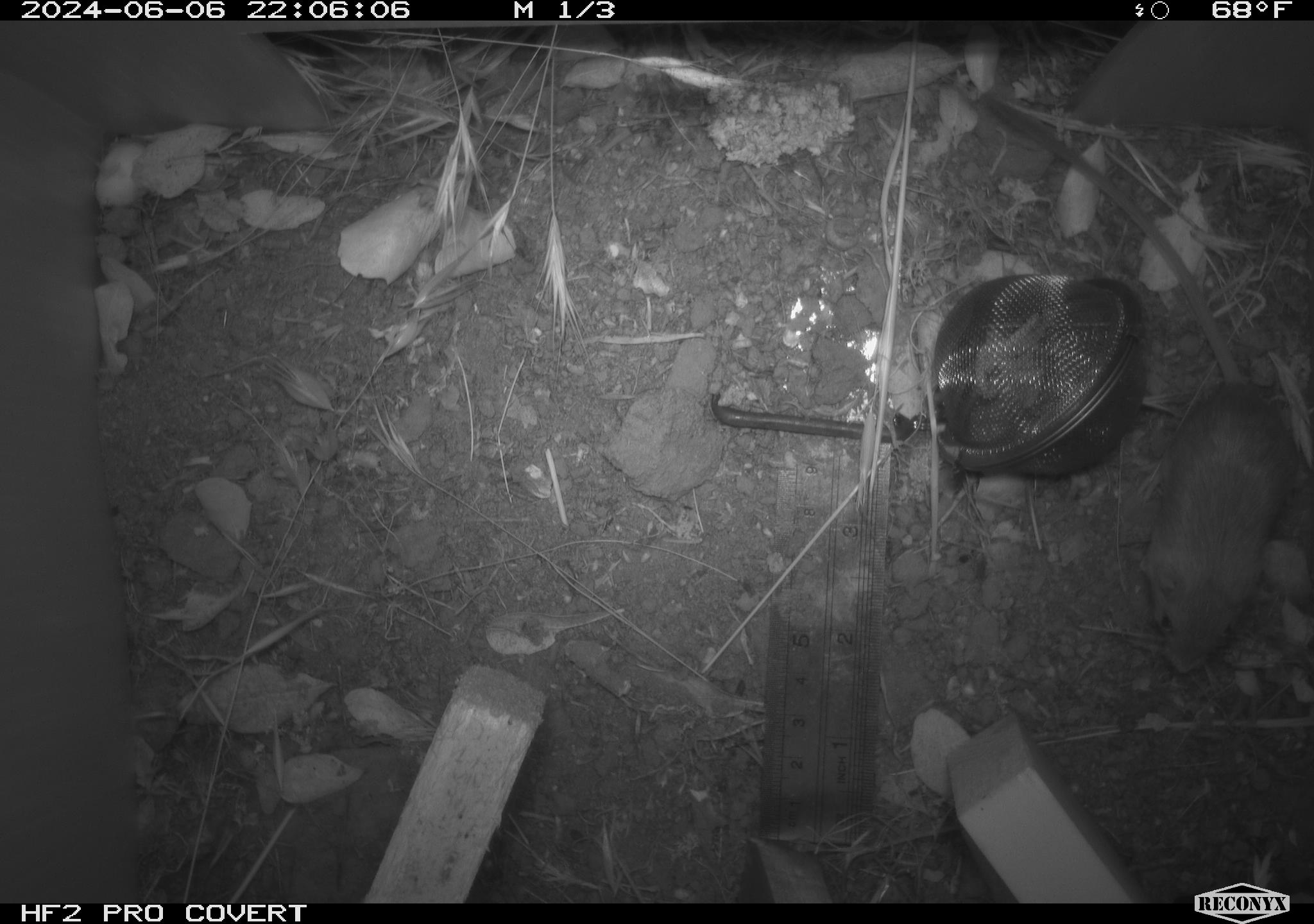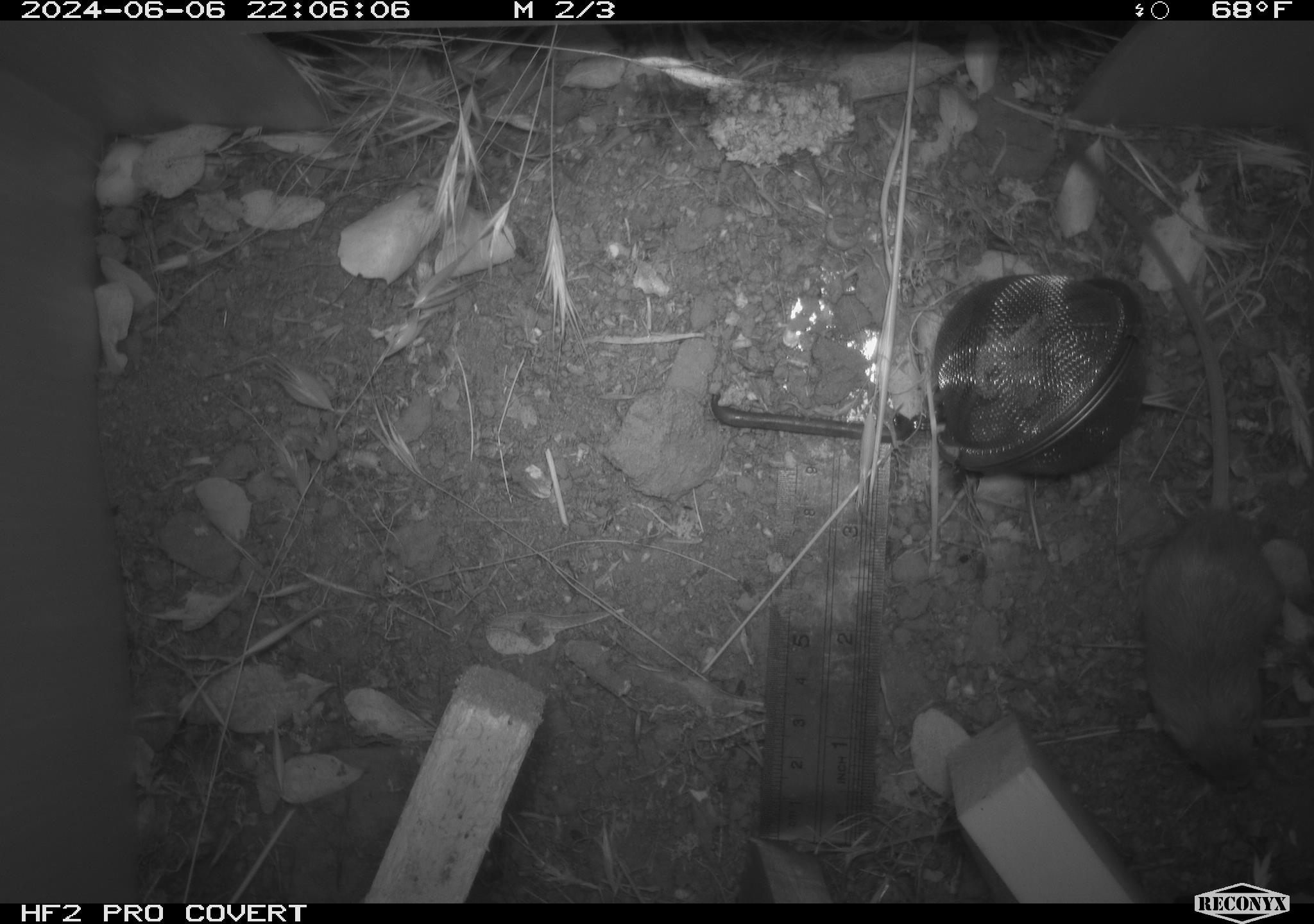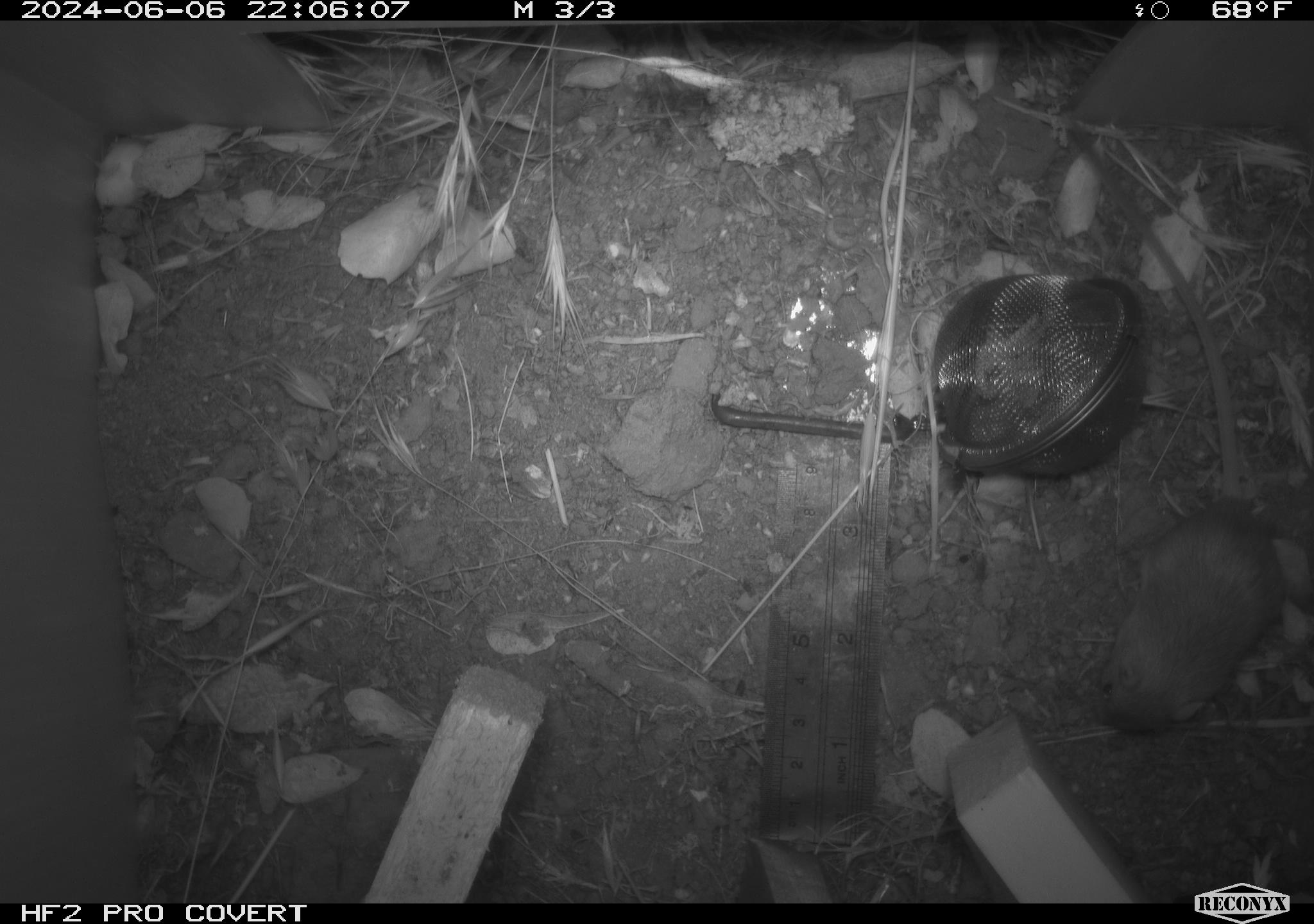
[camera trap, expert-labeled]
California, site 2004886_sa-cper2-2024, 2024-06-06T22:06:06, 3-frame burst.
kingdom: Animalia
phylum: Chordata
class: Mammalia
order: Rodentia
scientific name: Rodentia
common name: rodent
Rodent (Rodentia).